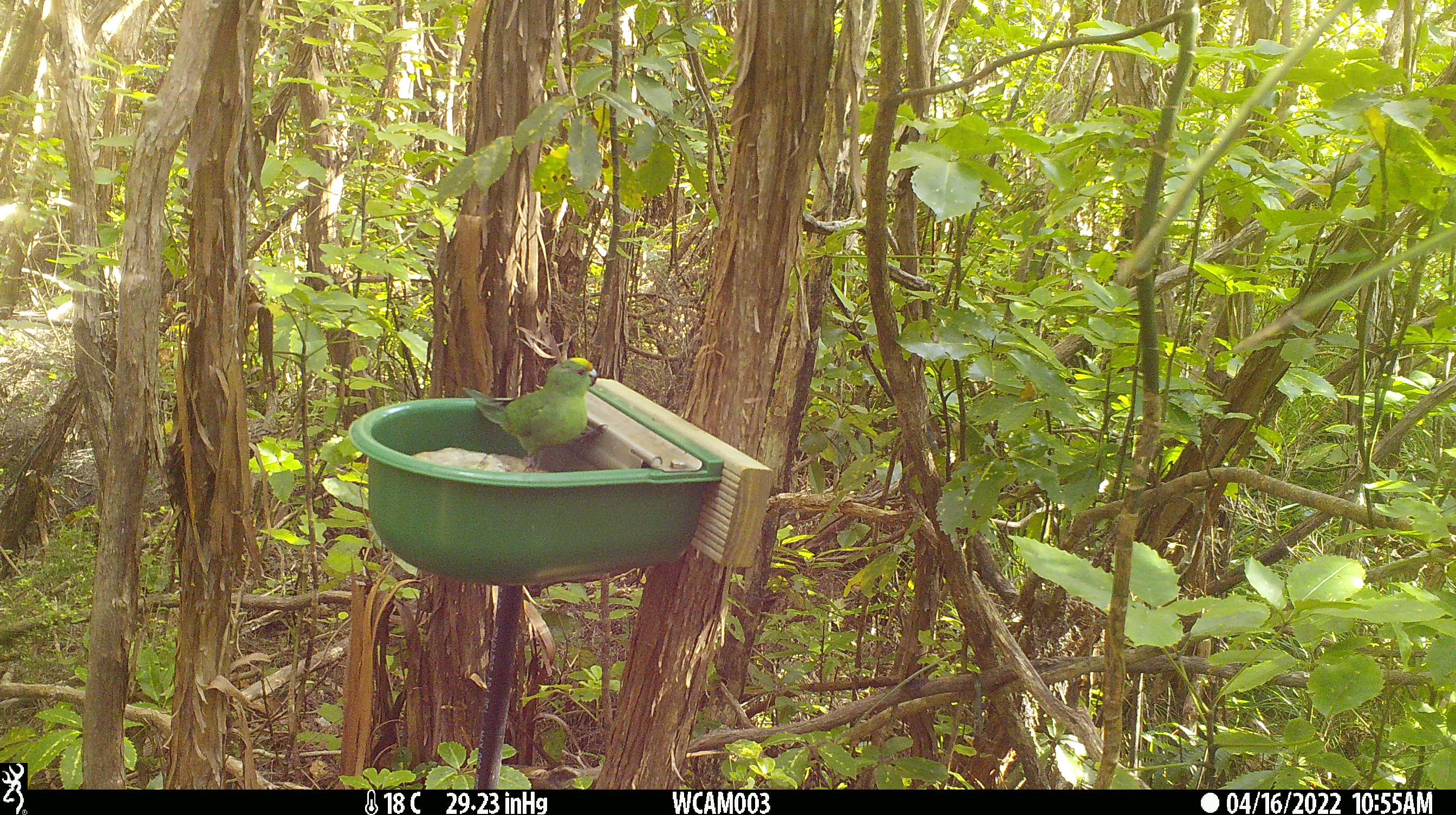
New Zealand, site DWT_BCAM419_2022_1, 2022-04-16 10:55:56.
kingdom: Animalia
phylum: Chordata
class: Aves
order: Psittaciformes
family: Psittaculidae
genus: Cyanoramphus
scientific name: Cyanoramphus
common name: parakeet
Parakeet (Cyanoramphus).